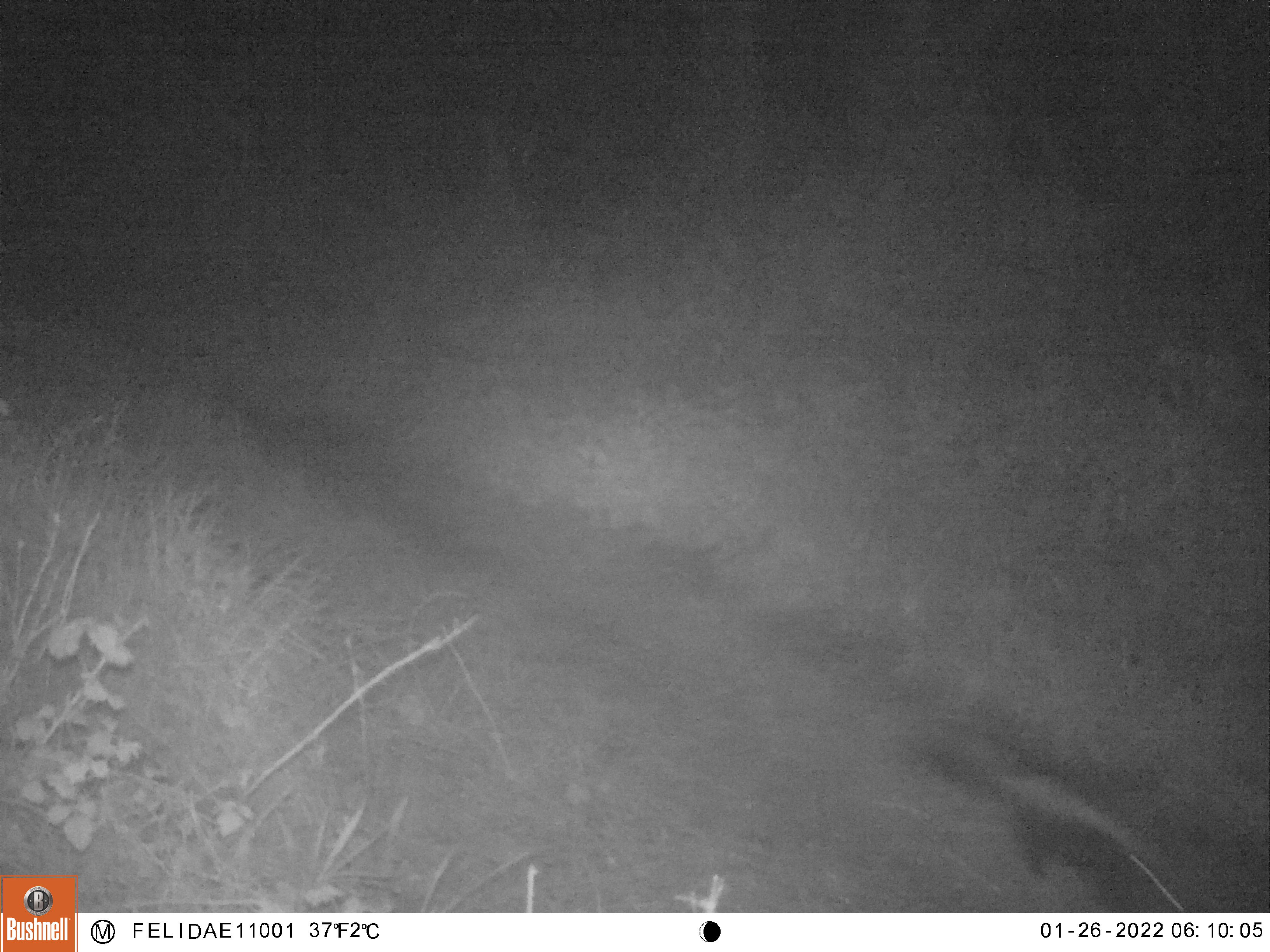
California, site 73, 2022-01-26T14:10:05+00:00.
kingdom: Animalia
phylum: Chordata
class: Mammalia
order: Carnivora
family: Mephitidae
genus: Mephitis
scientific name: Mephitis mephitis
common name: striped skunk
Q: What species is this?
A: Striped skunk (Mephitis mephitis).